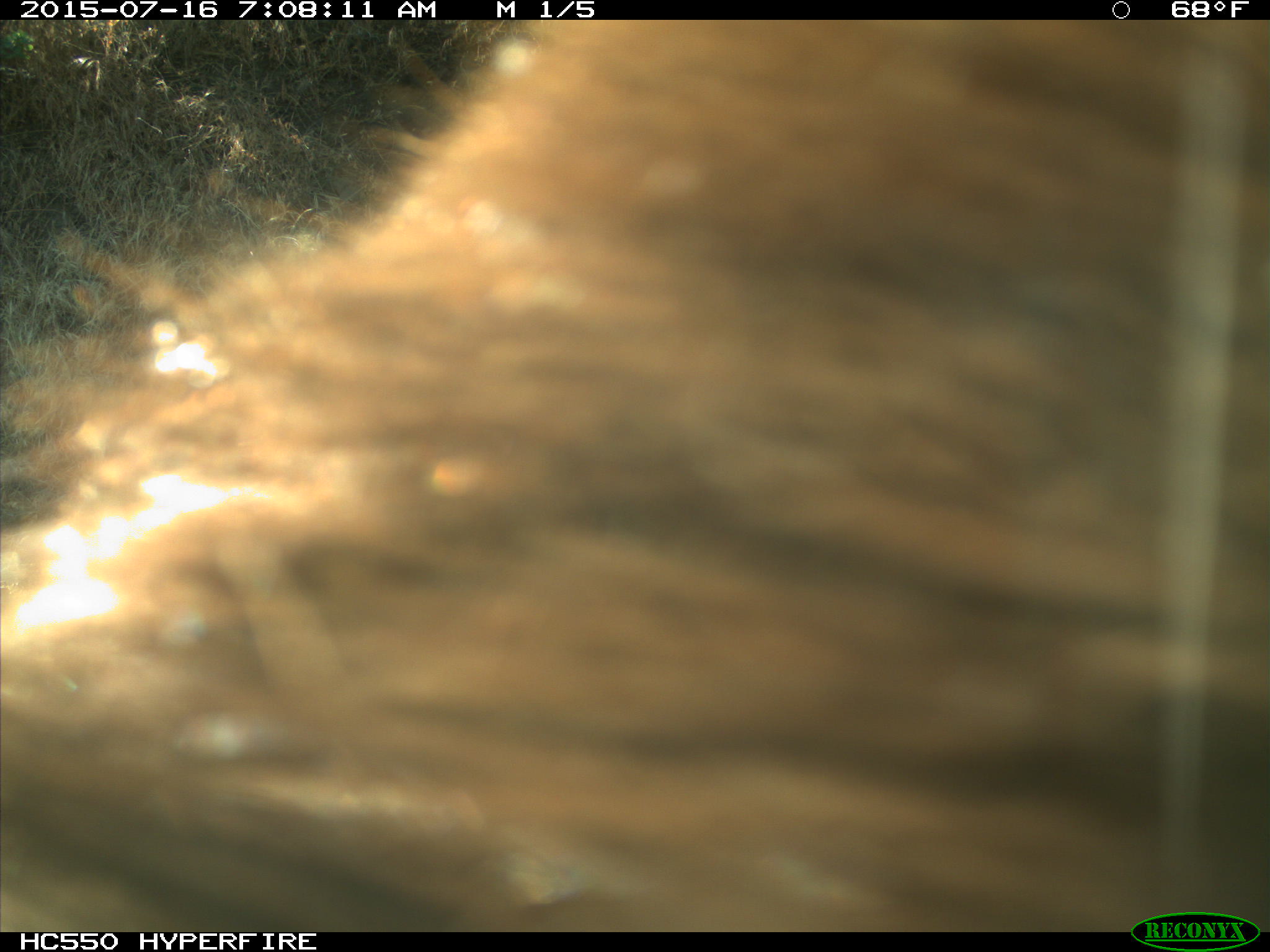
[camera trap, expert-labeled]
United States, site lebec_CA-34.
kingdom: Animalia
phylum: Chordata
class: Mammalia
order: Carnivora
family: Ursidae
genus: Ursus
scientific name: Ursus americanus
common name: american black bear